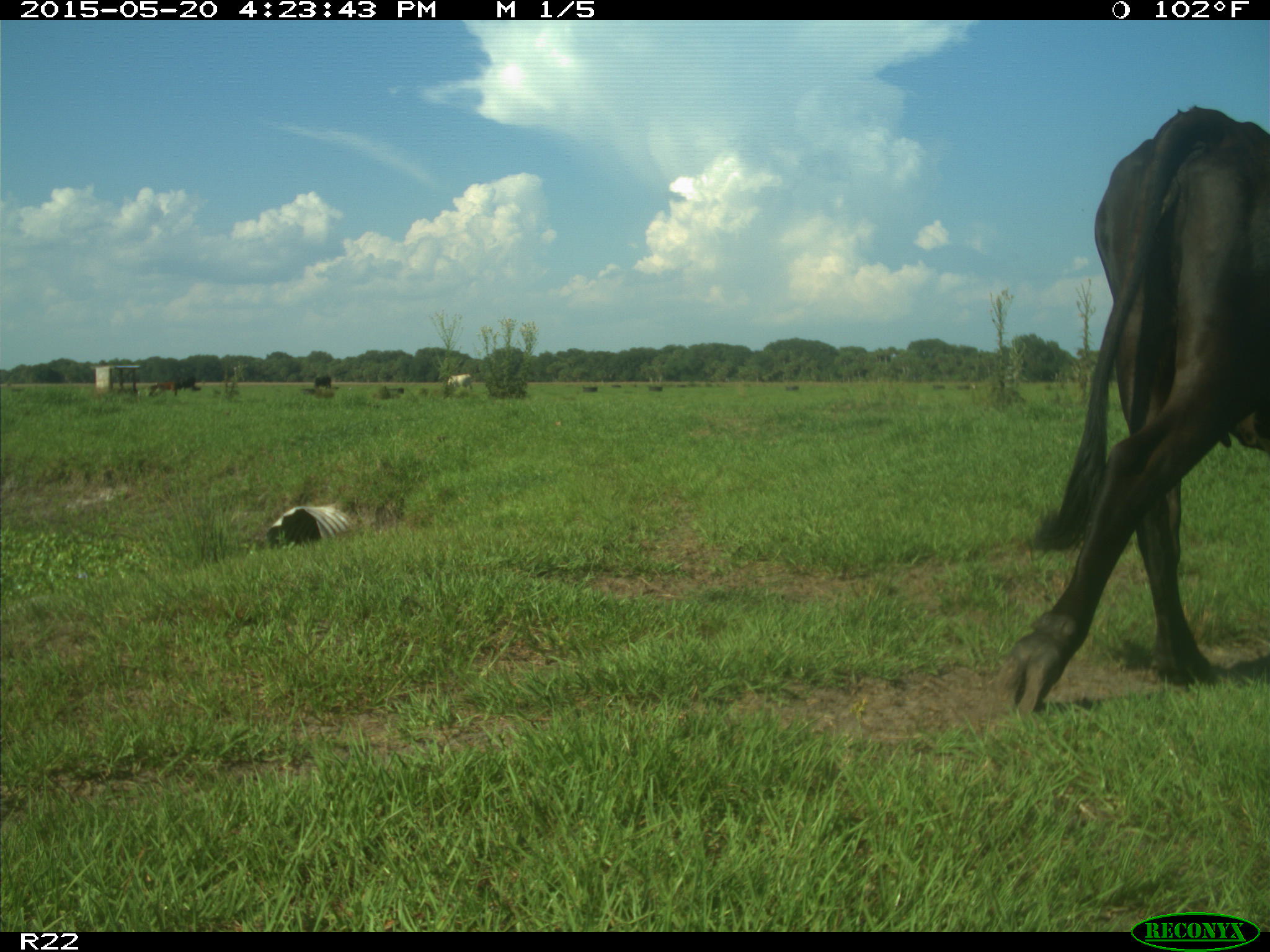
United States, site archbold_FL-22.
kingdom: Animalia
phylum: Chordata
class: Mammalia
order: Artiodactyla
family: Bovidae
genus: Bos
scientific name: Bos taurus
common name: domestic cow